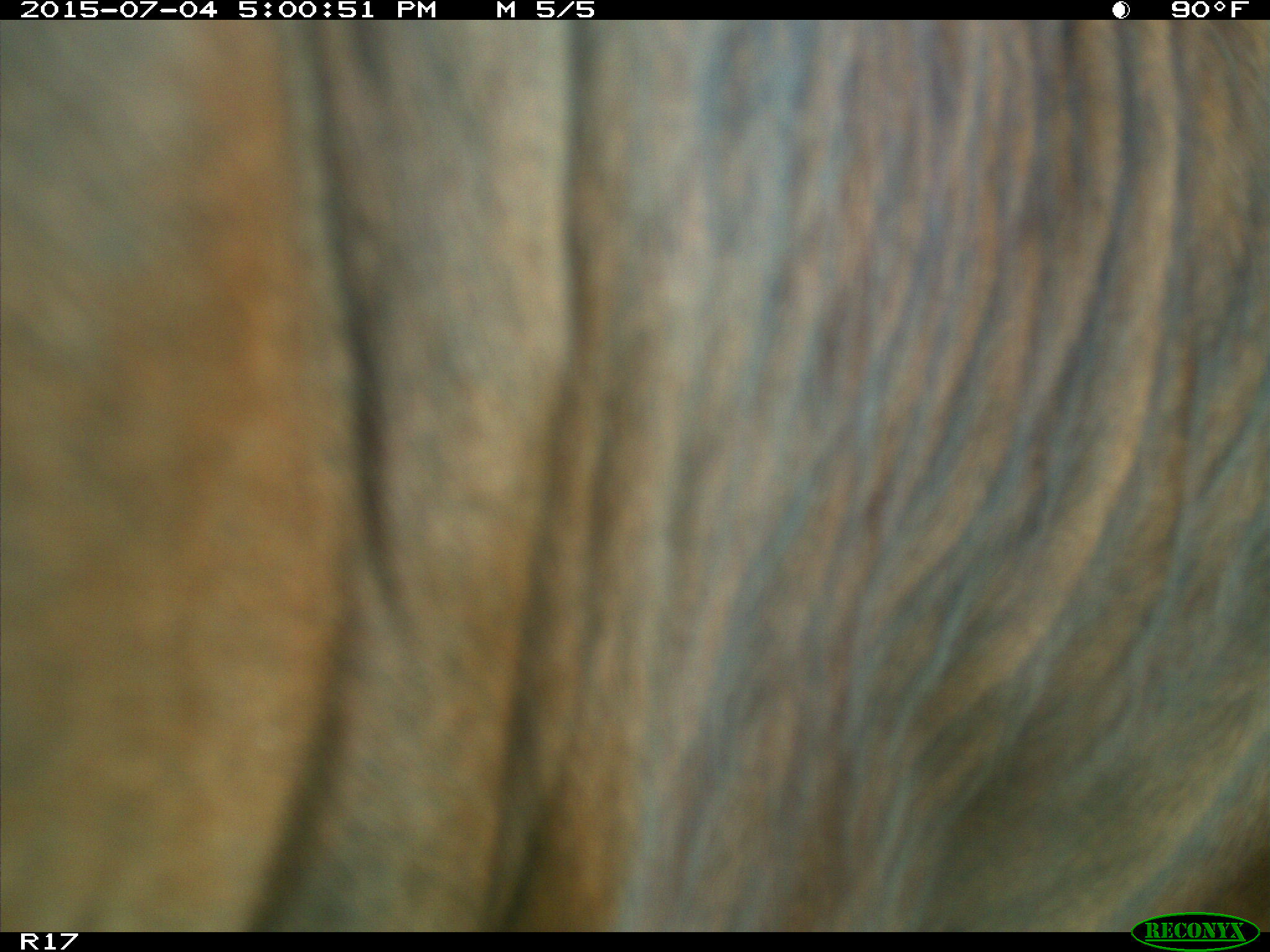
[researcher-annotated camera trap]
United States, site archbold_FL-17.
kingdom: Animalia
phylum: Chordata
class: Mammalia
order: Artiodactyla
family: Bovidae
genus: Bos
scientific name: Bos taurus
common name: domestic cow